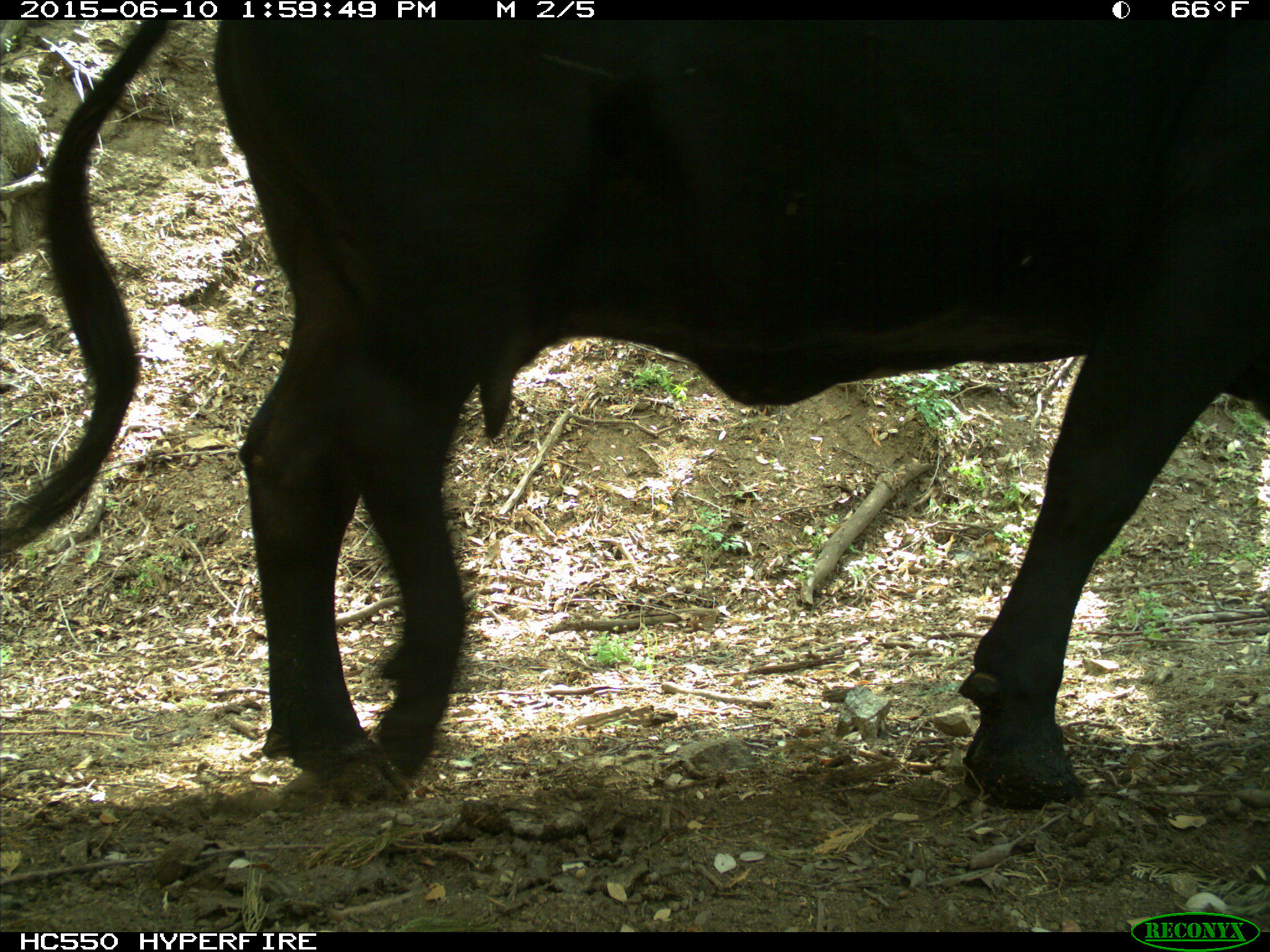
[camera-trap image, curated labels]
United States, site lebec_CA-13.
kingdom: Animalia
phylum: Chordata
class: Mammalia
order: Artiodactyla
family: Bovidae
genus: Bos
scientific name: Bos taurus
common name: domestic cow